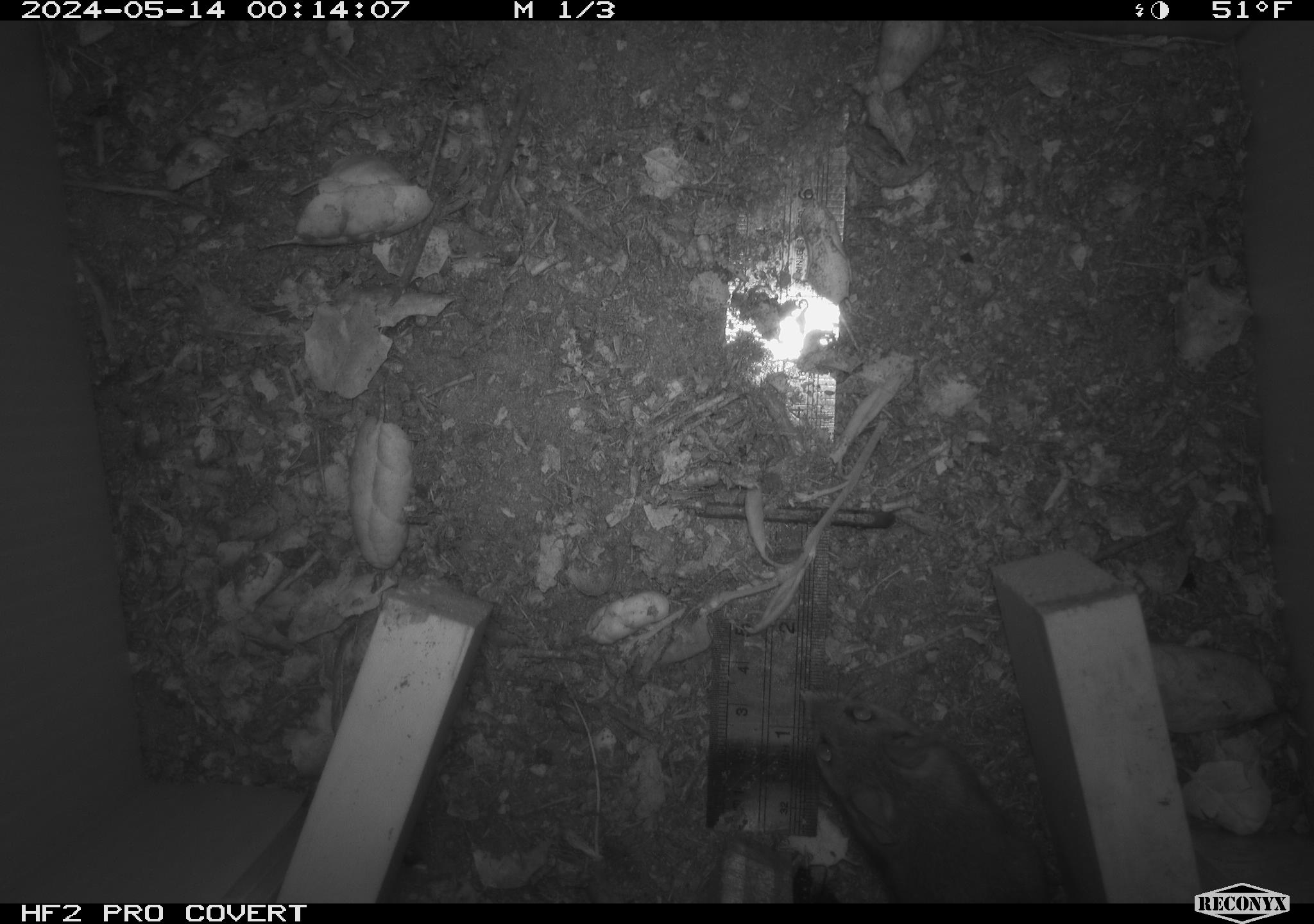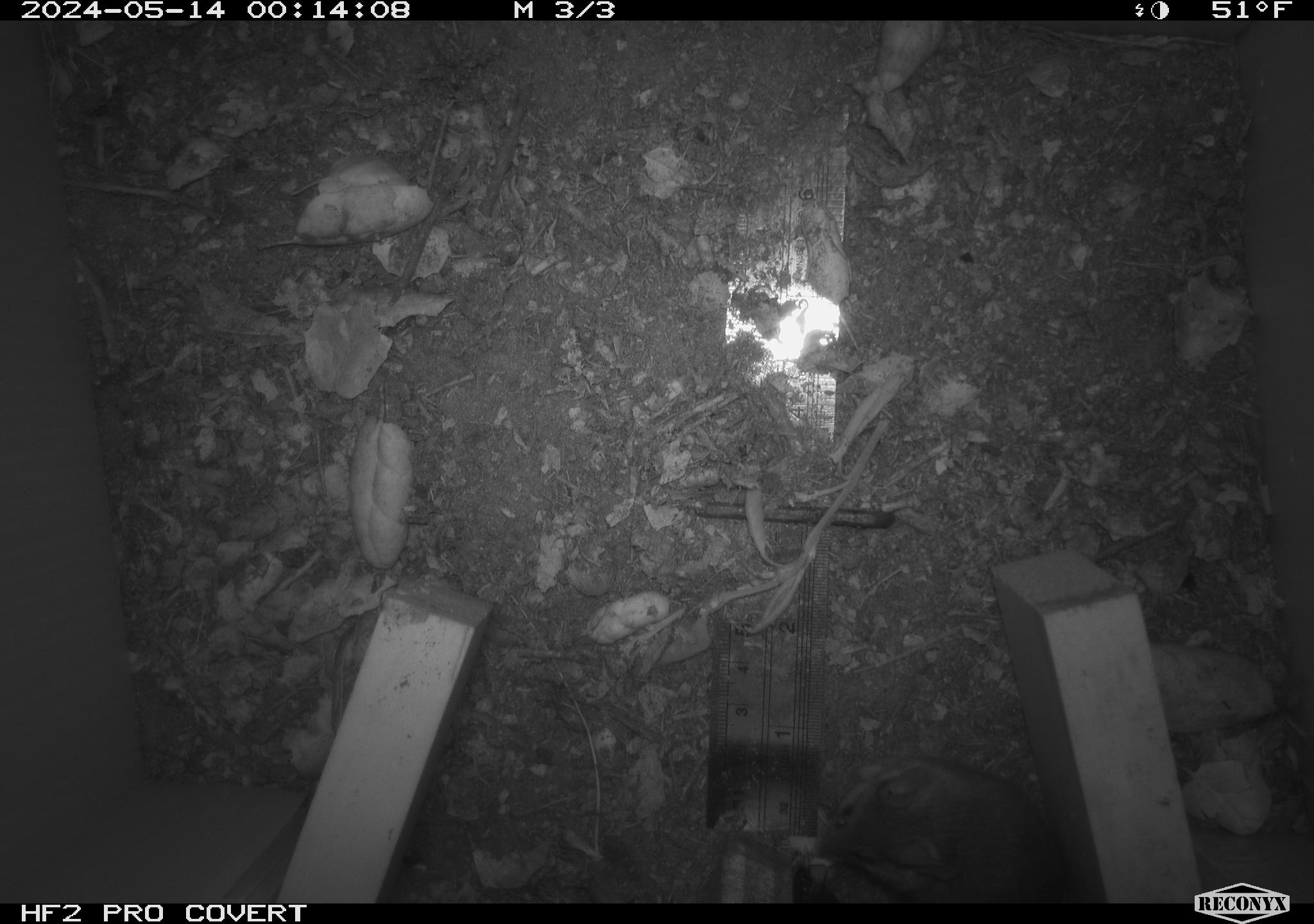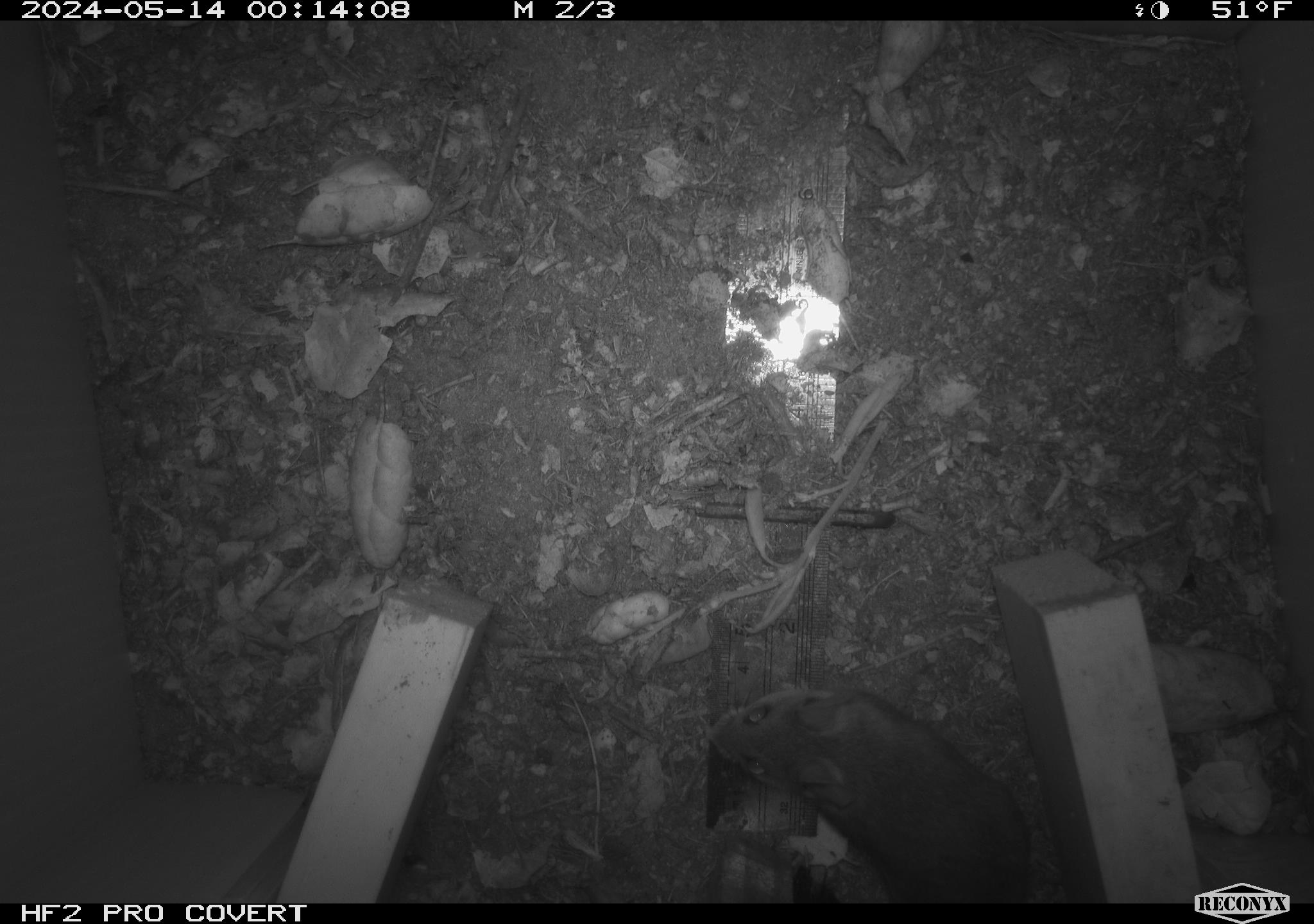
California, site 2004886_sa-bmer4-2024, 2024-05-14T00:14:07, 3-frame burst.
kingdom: Animalia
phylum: Chordata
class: Mammalia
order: Rodentia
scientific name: Rodentia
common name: mouse species